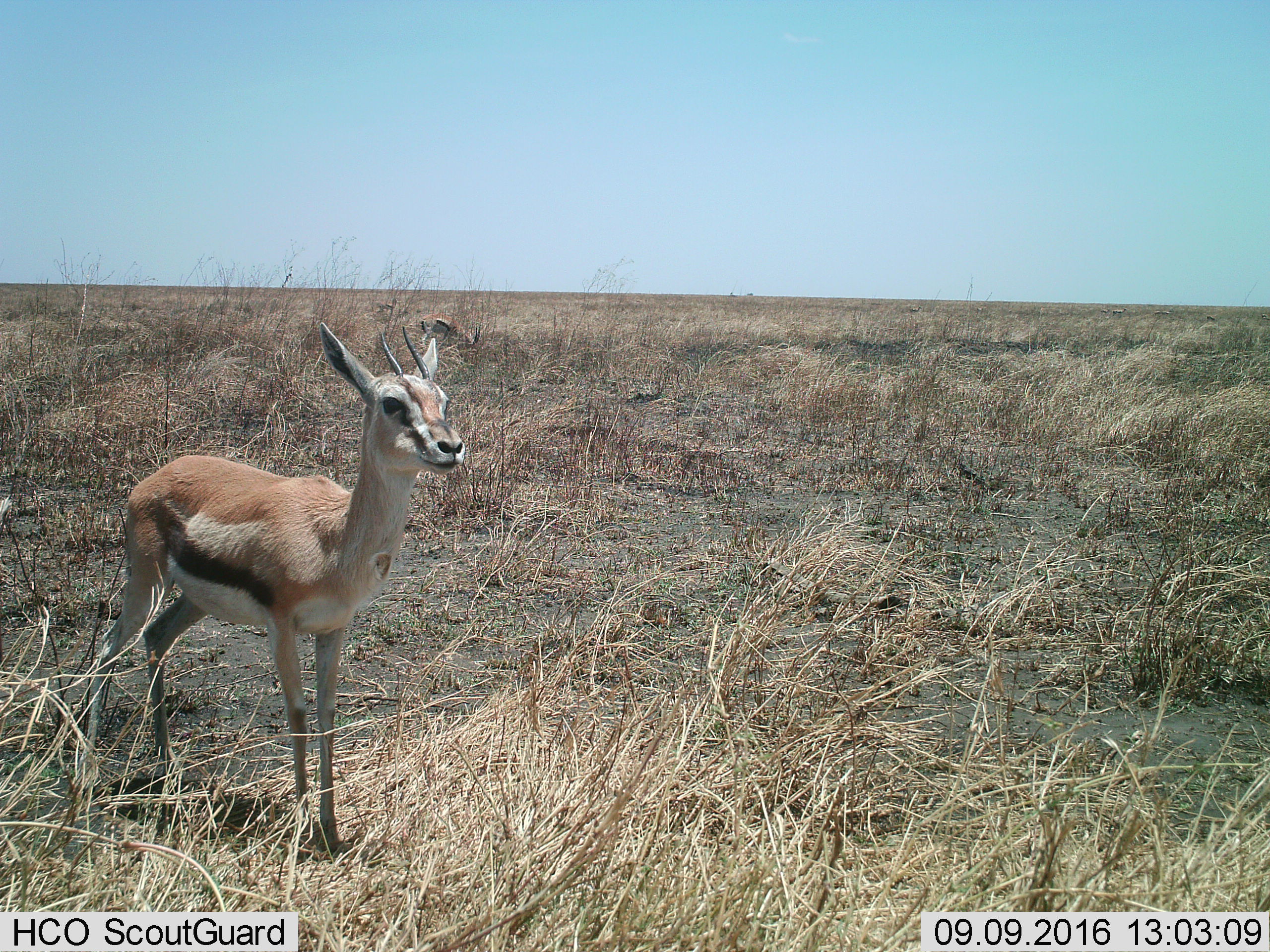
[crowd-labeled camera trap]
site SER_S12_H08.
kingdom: Animalia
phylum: Chordata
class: Mammalia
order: Artiodactyla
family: Bovidae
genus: Eudorcas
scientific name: Eudorcas thomsonii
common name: thomson's gazelle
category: gazellethomsons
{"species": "gazellethomsons (thomson's gazelle) (Eudorcas thomsonii)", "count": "1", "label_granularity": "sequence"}